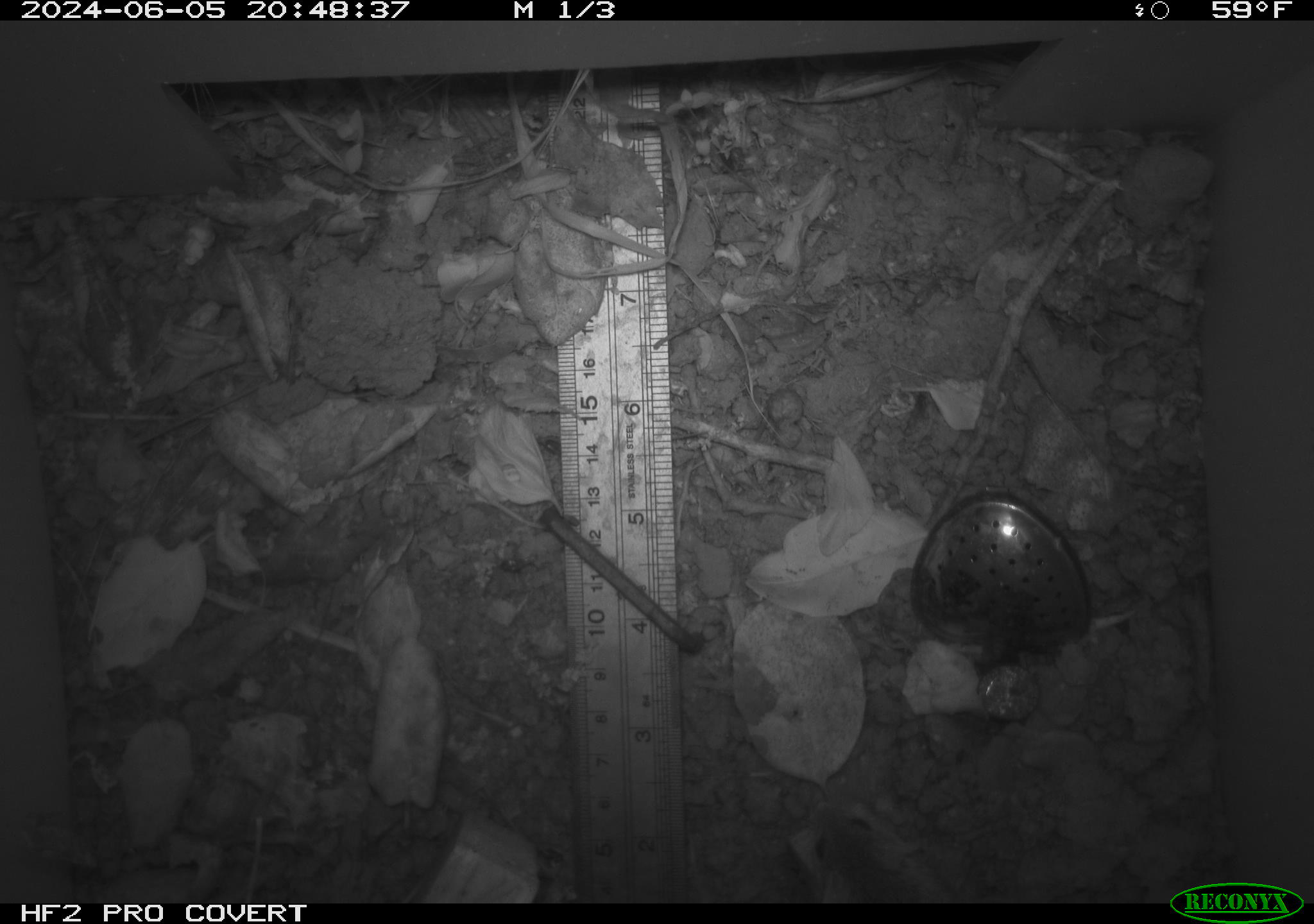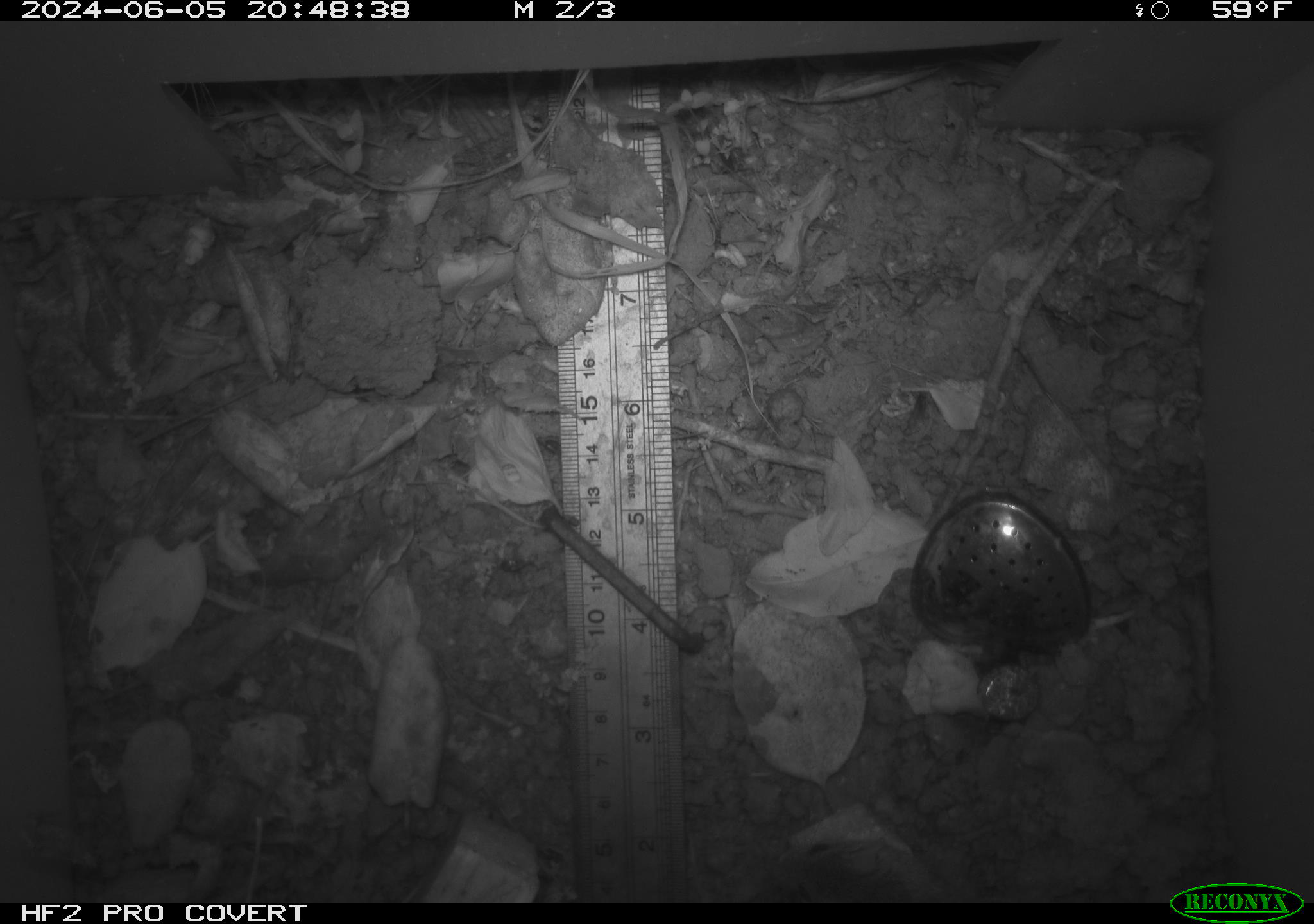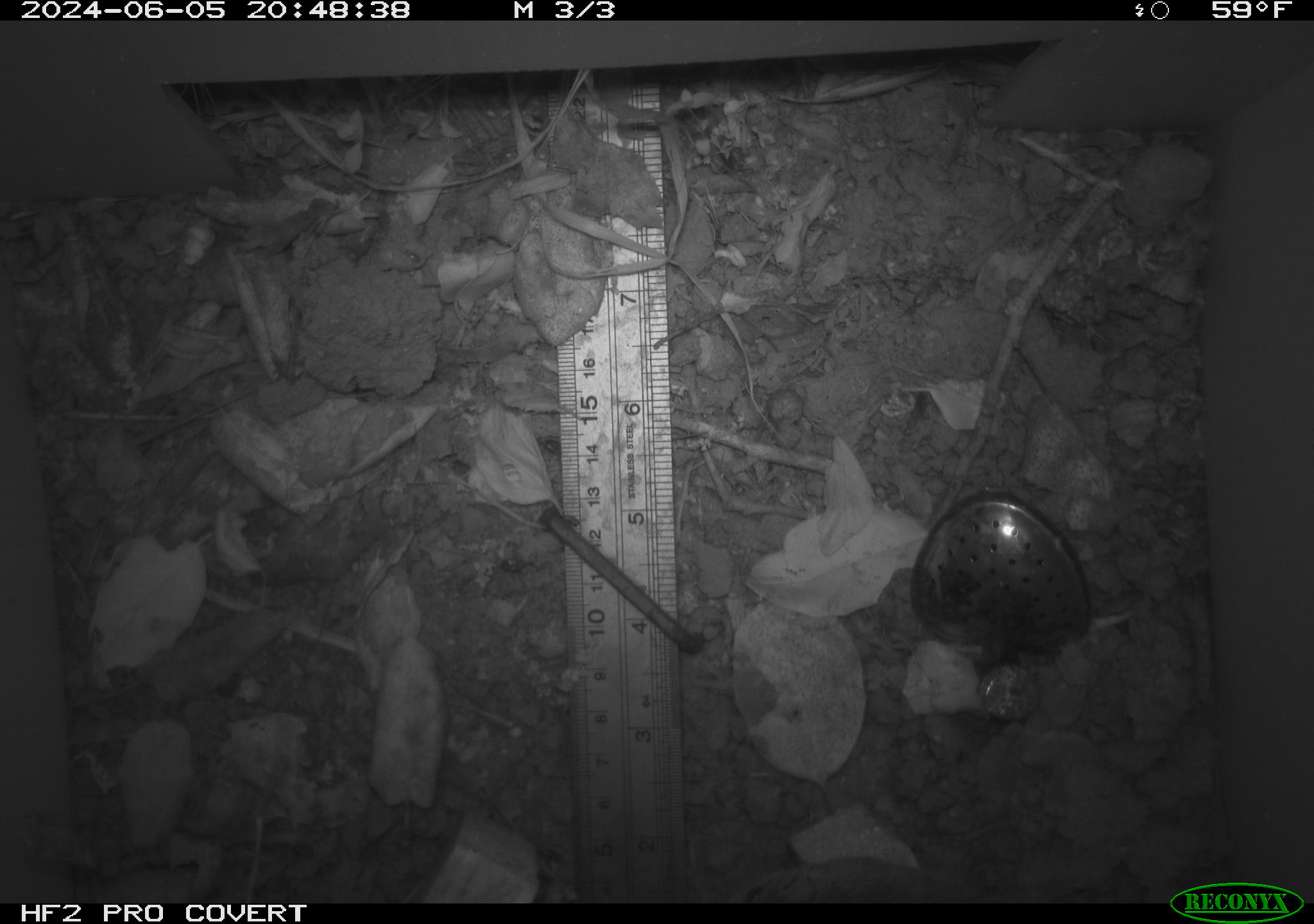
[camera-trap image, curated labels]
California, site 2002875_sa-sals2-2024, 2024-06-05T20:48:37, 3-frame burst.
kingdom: Animalia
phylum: Chordata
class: Mammalia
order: Rodentia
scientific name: Rodentia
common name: rodent